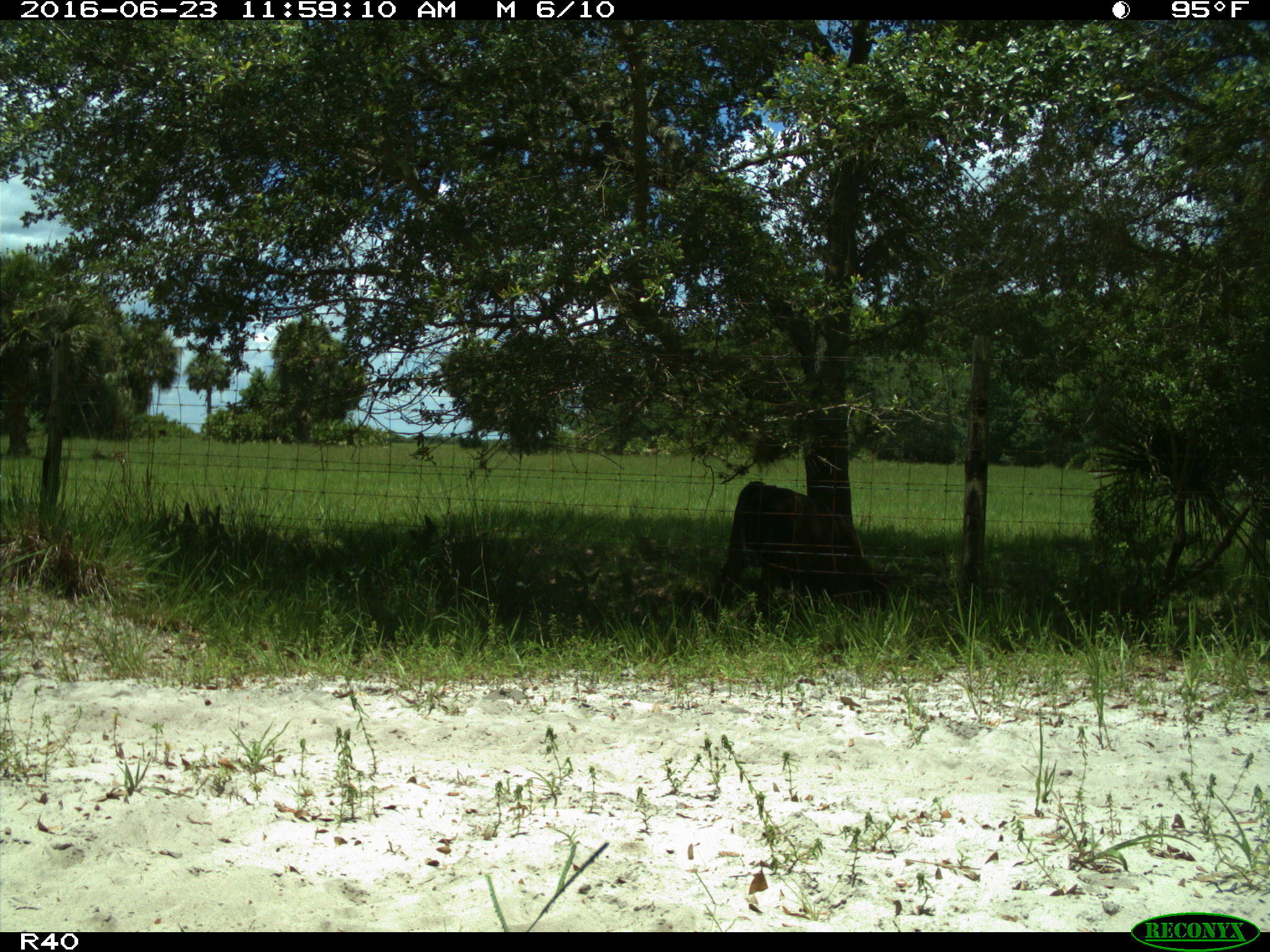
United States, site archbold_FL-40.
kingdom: Animalia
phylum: Chordata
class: Mammalia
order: Artiodactyla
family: Bovidae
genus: Bos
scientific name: Bos taurus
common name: domestic cow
Bos taurus (domestic cow).